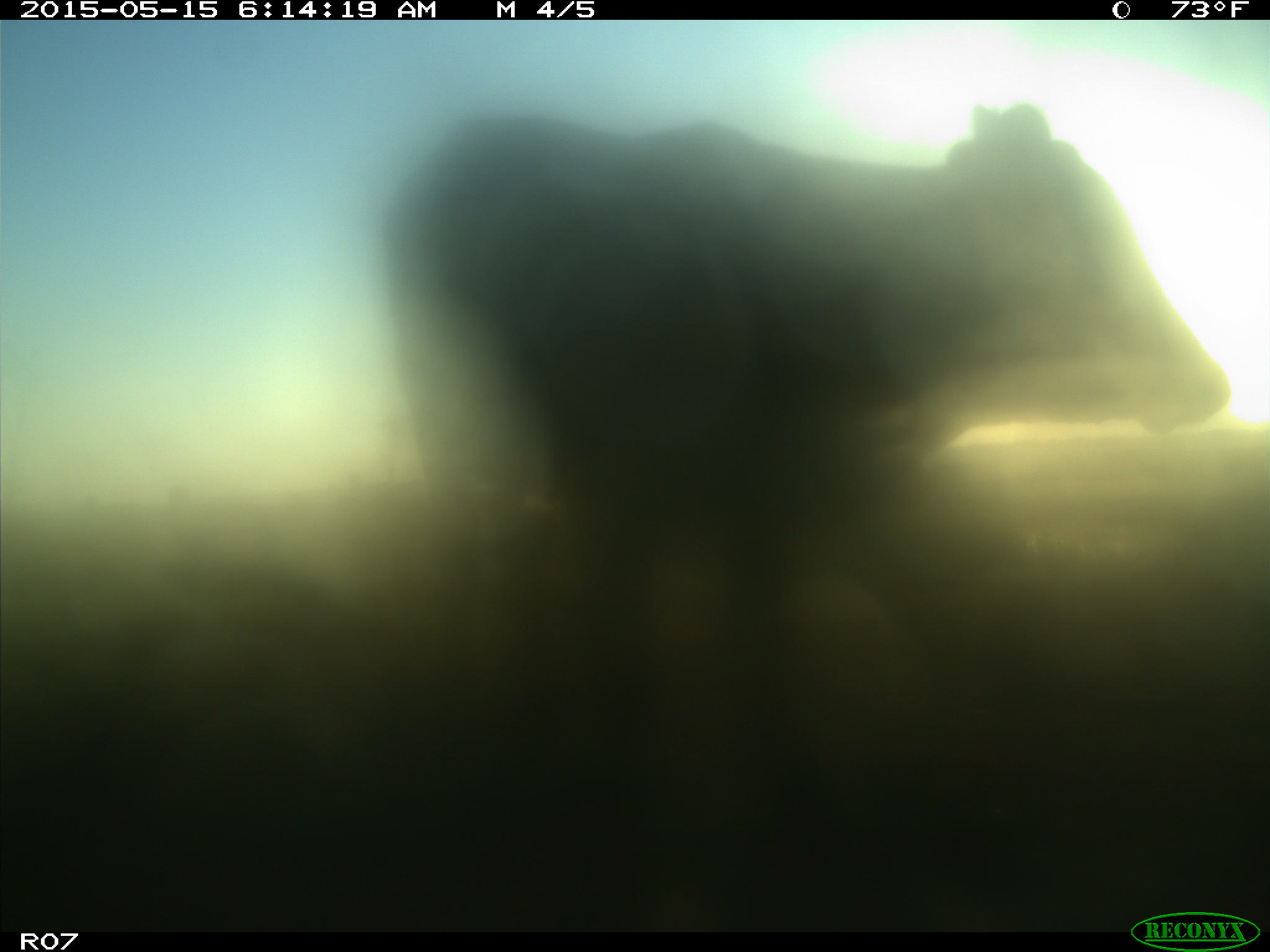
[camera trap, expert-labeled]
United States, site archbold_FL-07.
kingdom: Animalia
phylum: Chordata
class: Mammalia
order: Artiodactyla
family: Bovidae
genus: Bos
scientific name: Bos taurus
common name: domestic cow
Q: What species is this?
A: Bos taurus (domestic cow).